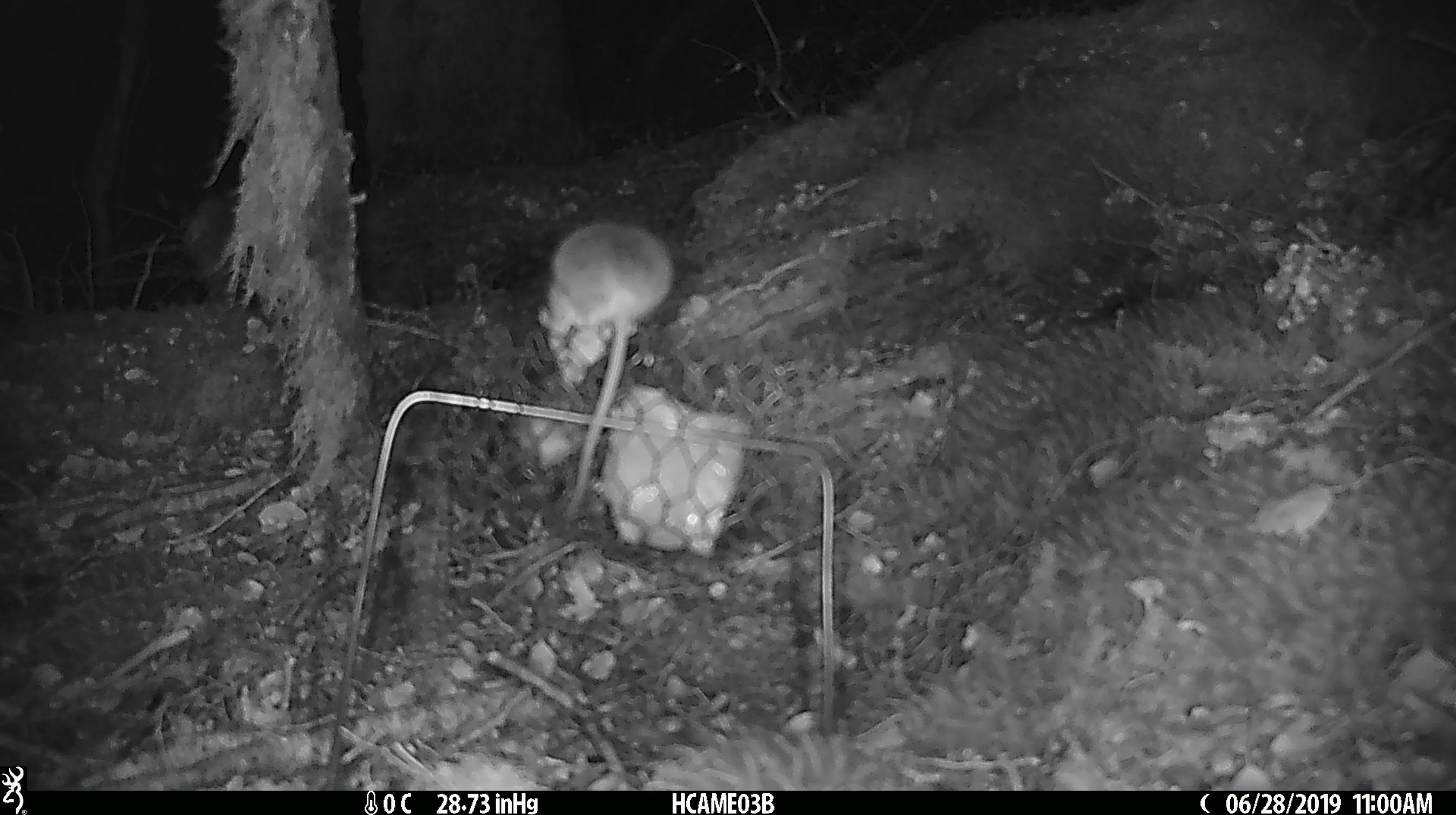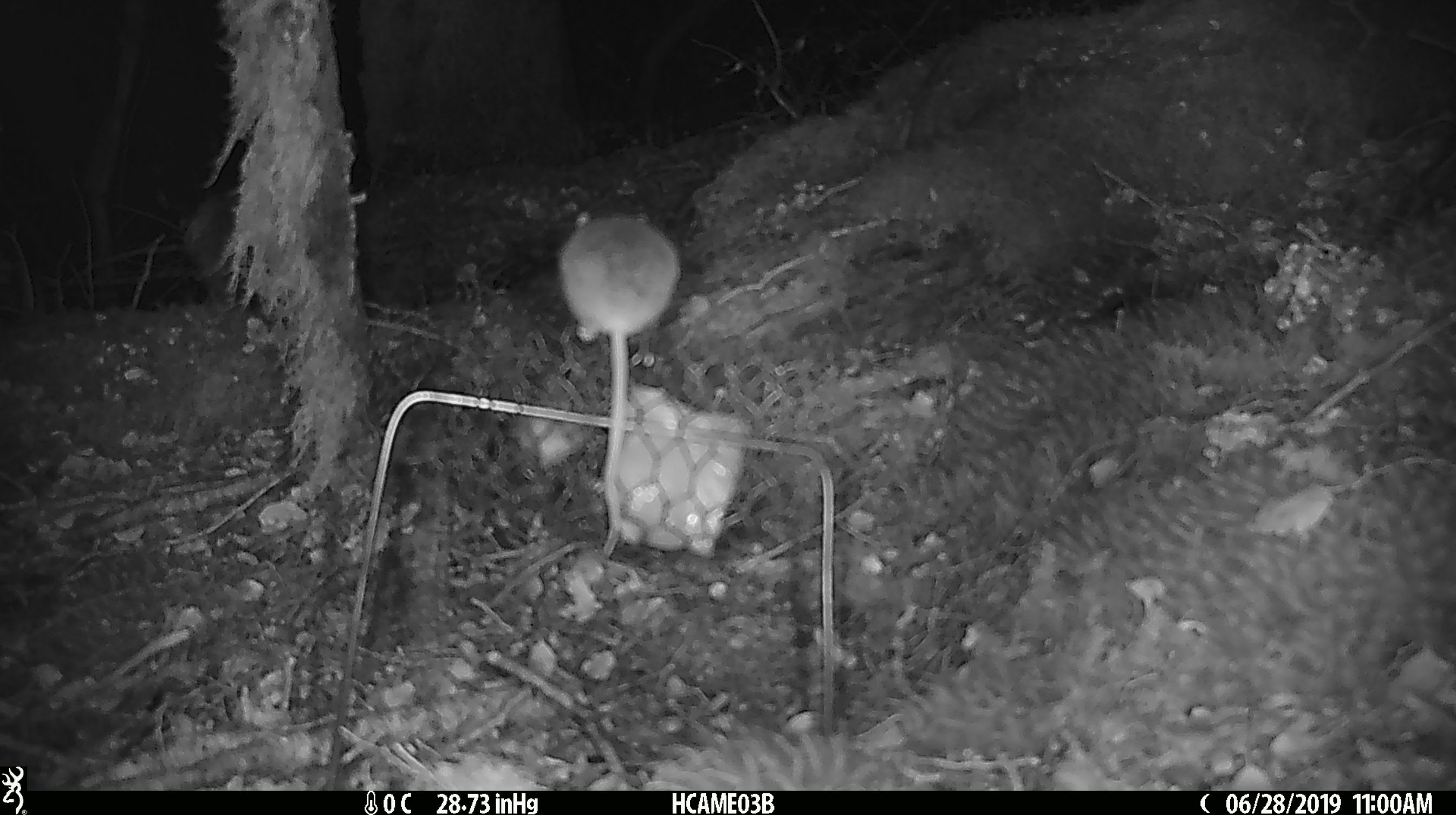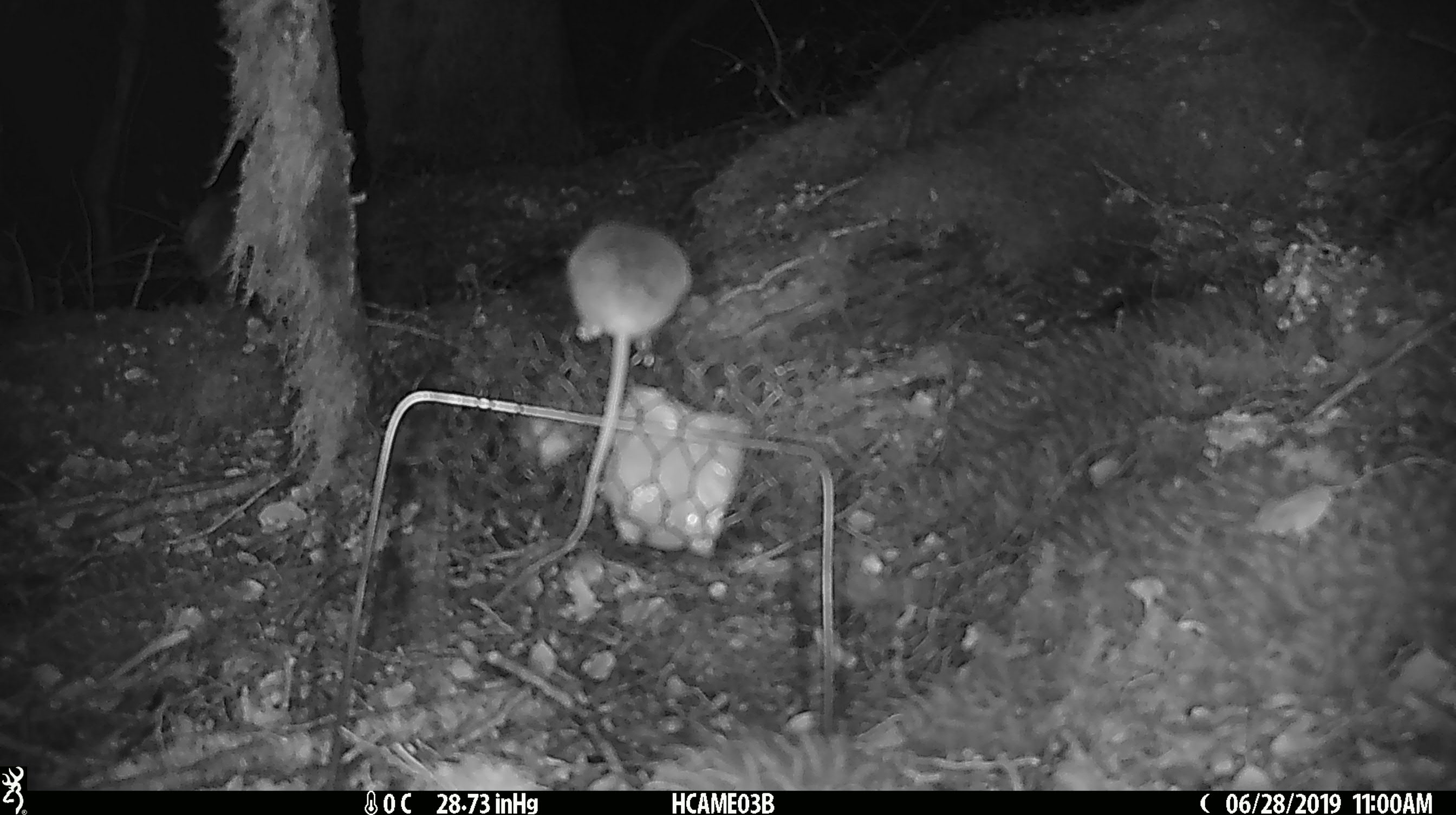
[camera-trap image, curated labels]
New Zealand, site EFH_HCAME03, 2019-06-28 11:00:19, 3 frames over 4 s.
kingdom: Animalia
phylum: Chordata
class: Mammalia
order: Rodentia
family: Muridae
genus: Mus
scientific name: Mus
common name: mouse